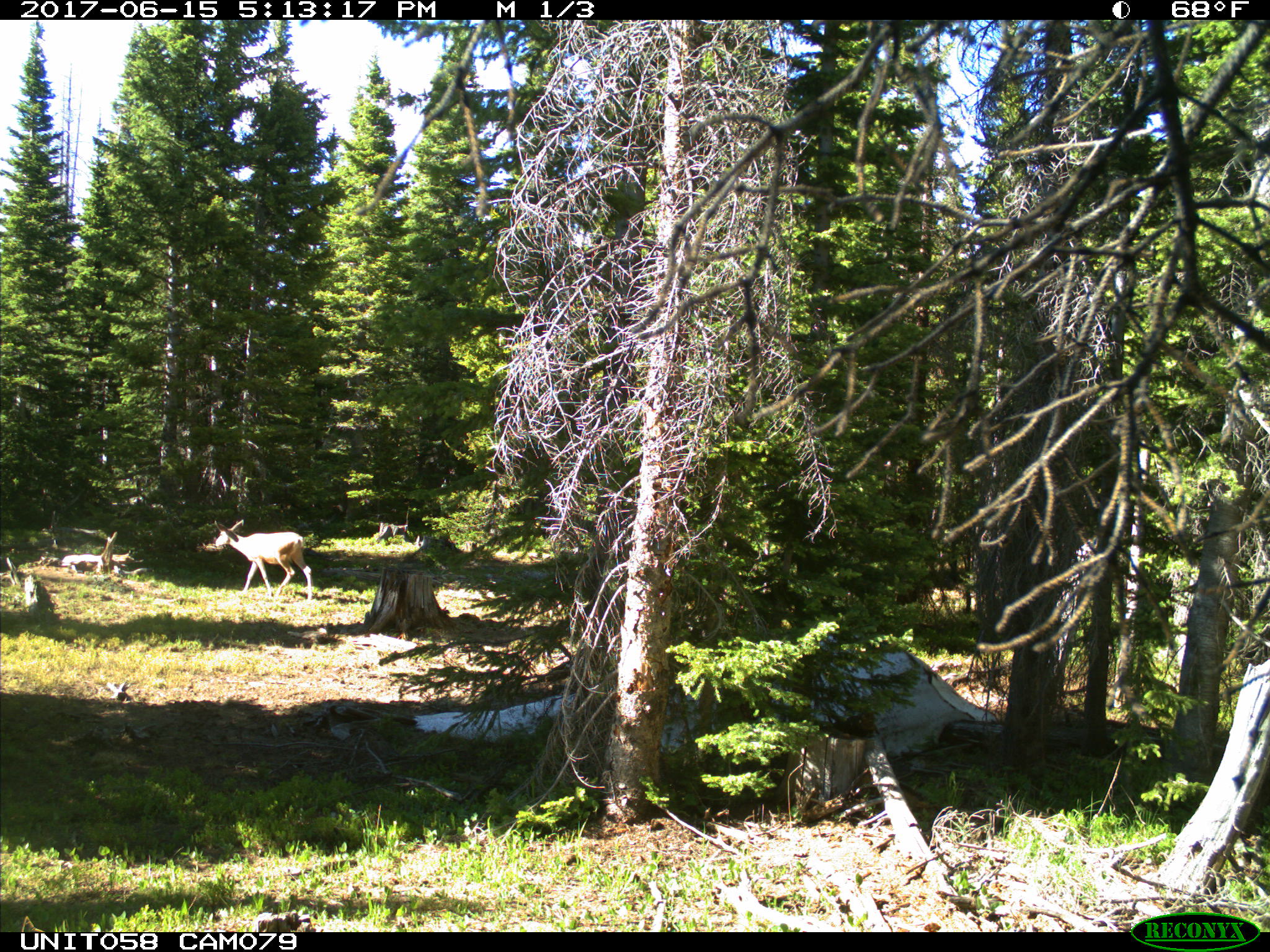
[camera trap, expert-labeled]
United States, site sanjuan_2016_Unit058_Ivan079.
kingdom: Animalia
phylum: Chordata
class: Mammalia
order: Artiodactyla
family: Cervidae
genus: Odocoileus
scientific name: Odocoileus hemionus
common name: mule deer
Odocoileus hemionus (mule deer).